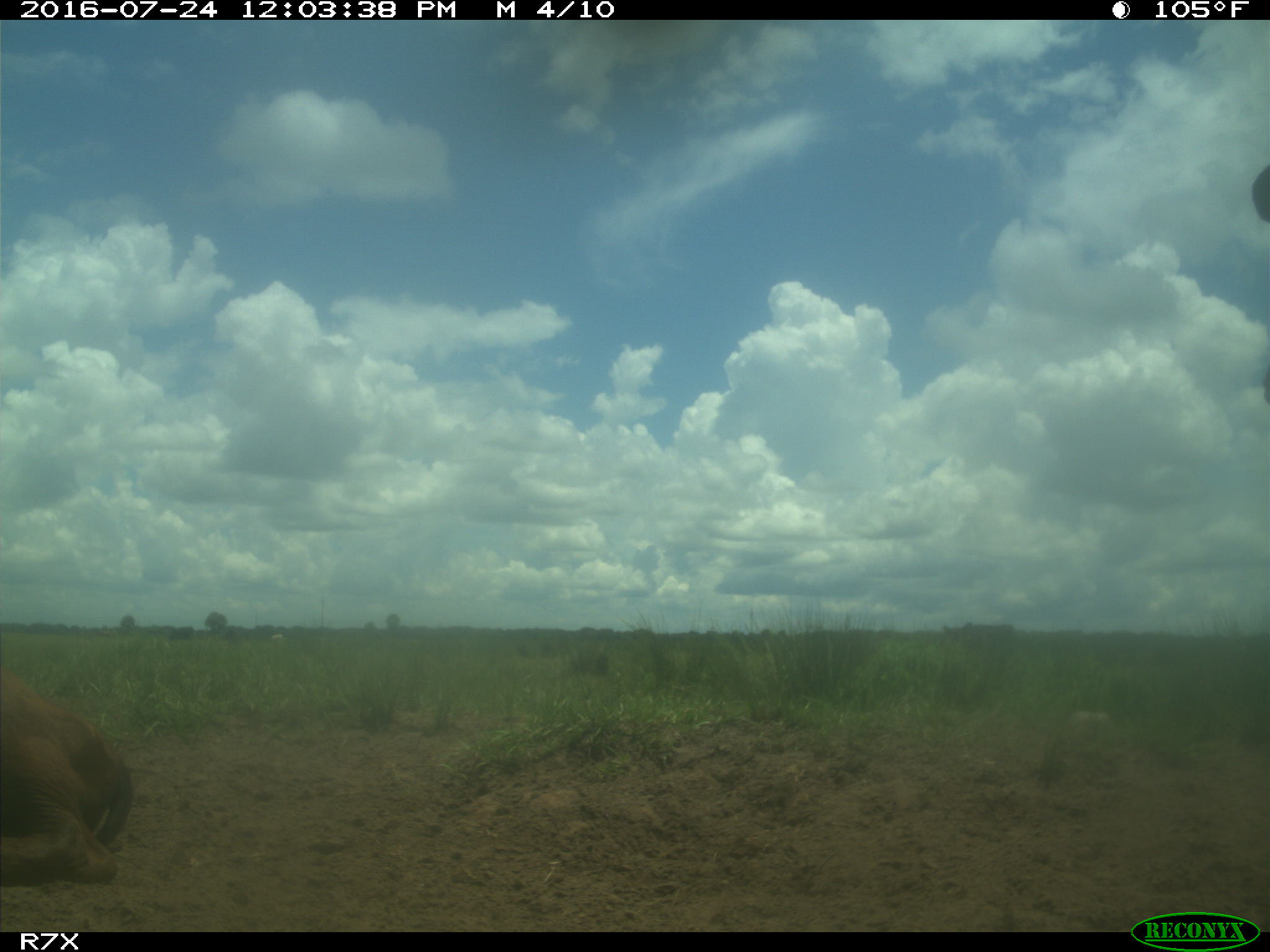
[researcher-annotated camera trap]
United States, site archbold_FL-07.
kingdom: Animalia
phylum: Chordata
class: Mammalia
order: Artiodactyla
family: Bovidae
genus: Bos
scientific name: Bos taurus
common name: domestic cow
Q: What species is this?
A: Bos taurus (domestic cow).